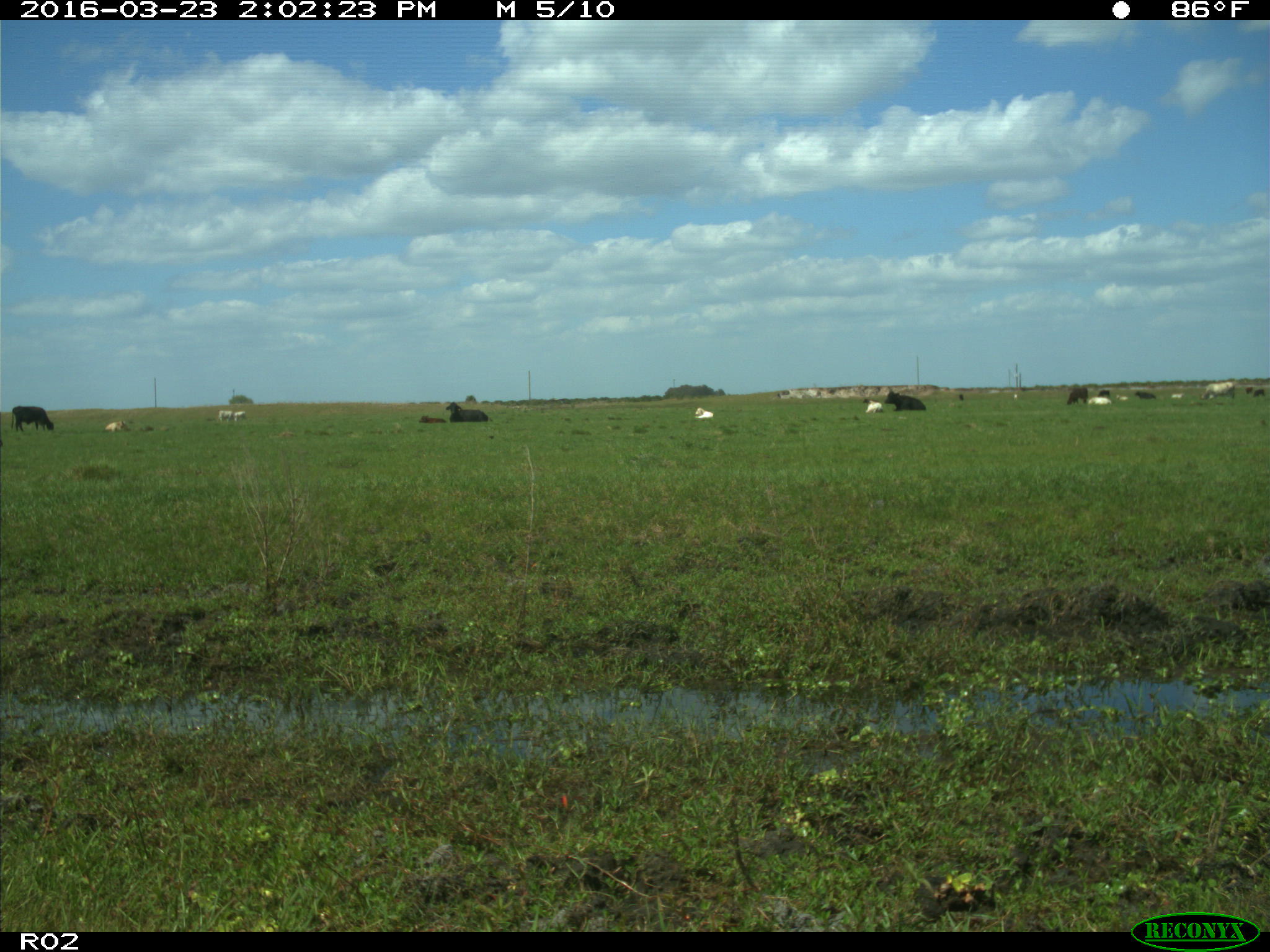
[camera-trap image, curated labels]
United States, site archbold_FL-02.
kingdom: Animalia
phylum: Chordata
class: Mammalia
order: Artiodactyla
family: Bovidae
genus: Bos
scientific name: Bos taurus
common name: domestic cow